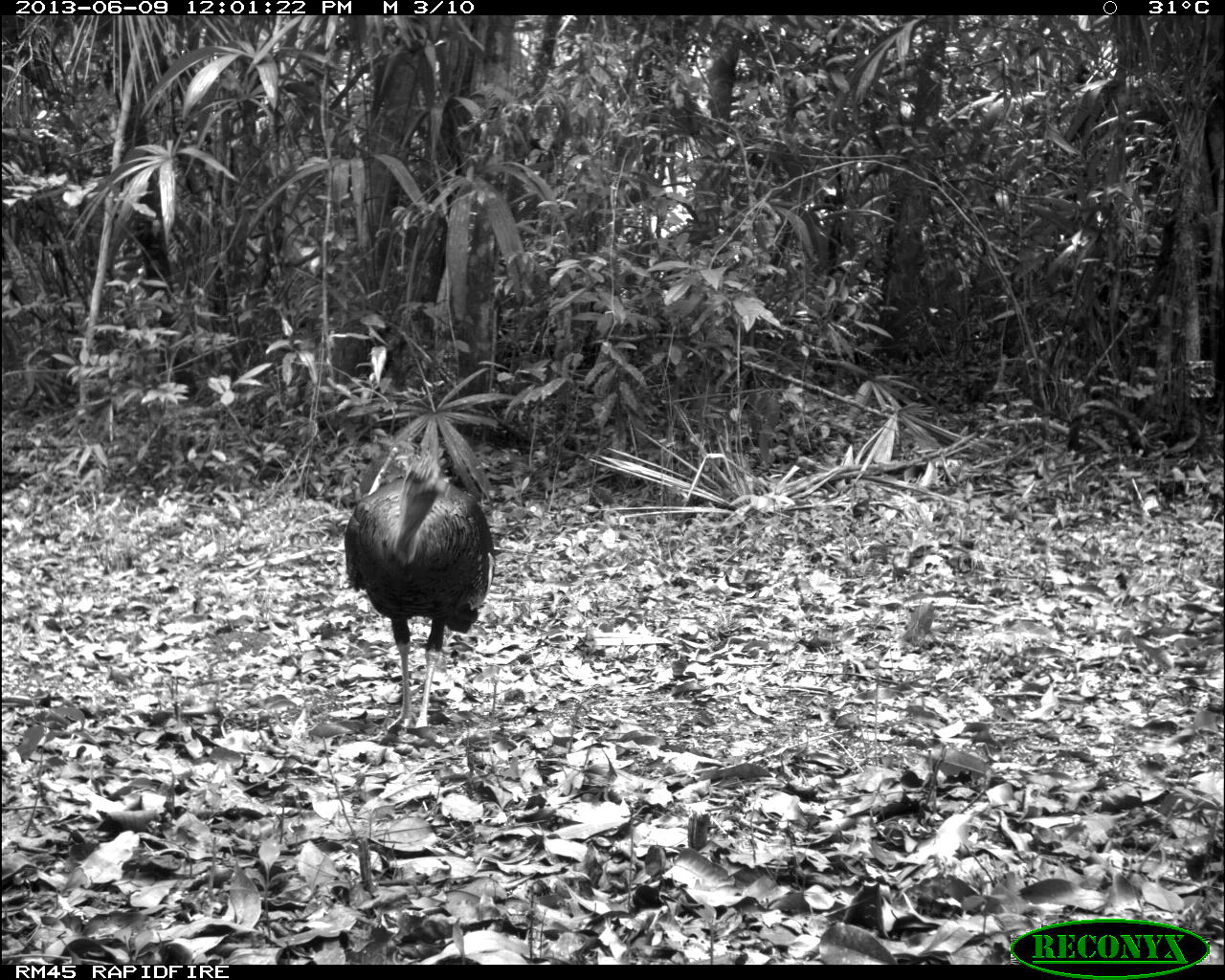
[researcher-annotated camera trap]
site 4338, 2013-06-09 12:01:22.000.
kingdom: Animalia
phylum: Chordata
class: Aves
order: Galliformes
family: Phasianidae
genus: Meleagris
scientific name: Meleagris ocellata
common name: ocellated turkey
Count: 1.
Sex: male.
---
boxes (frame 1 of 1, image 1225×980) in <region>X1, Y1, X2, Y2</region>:
meleagris ocellata: <region>339, 445, 495, 724</region>